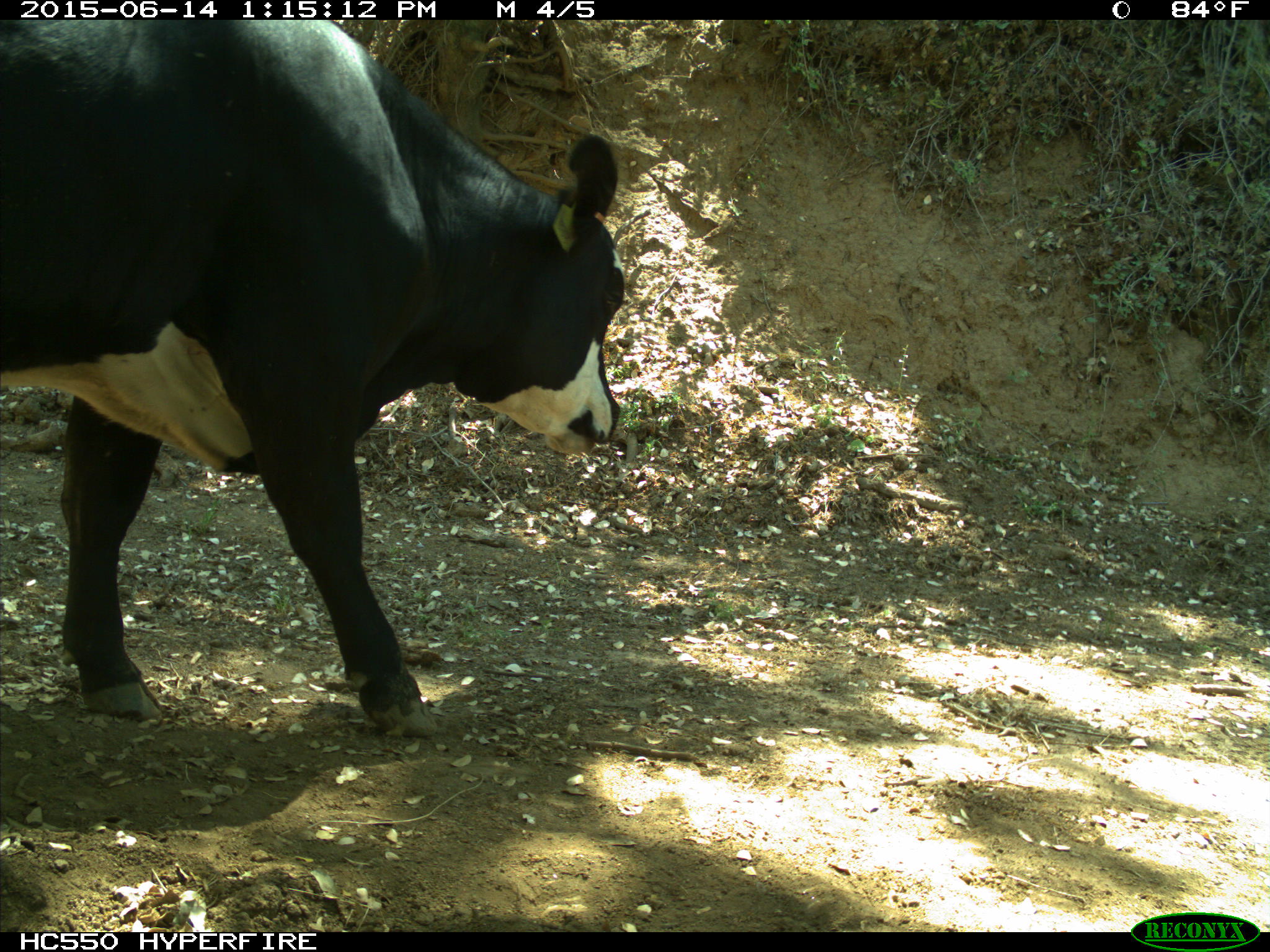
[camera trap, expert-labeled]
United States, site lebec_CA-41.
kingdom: Animalia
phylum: Chordata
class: Mammalia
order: Artiodactyla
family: Bovidae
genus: Bos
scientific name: Bos taurus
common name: domestic cow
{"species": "Bos taurus (domestic cow)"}